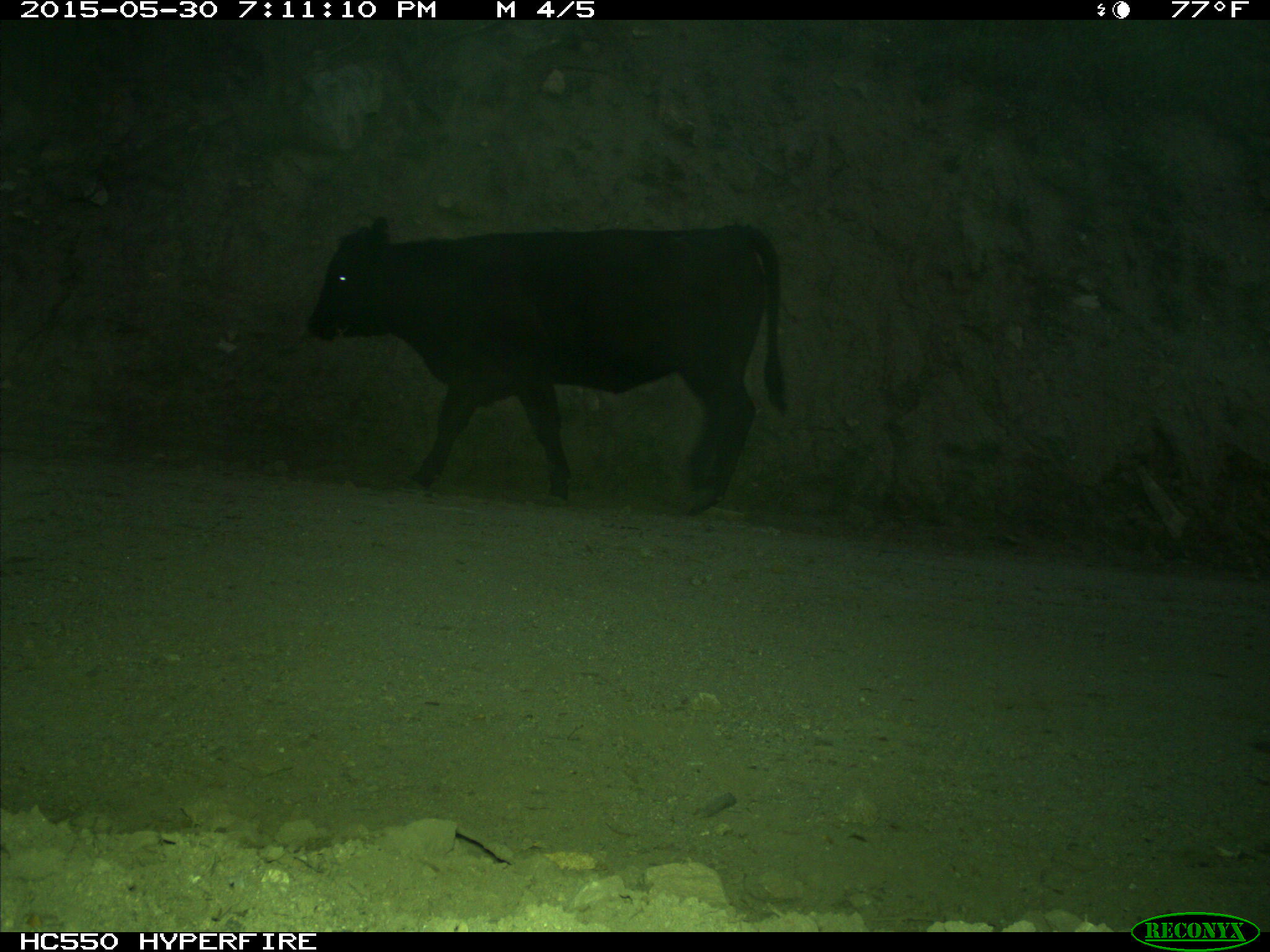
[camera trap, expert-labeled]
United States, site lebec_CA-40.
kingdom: Animalia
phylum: Chordata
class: Mammalia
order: Artiodactyla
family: Bovidae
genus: Bos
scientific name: Bos taurus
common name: domestic cow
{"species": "Bos taurus (domestic cow)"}